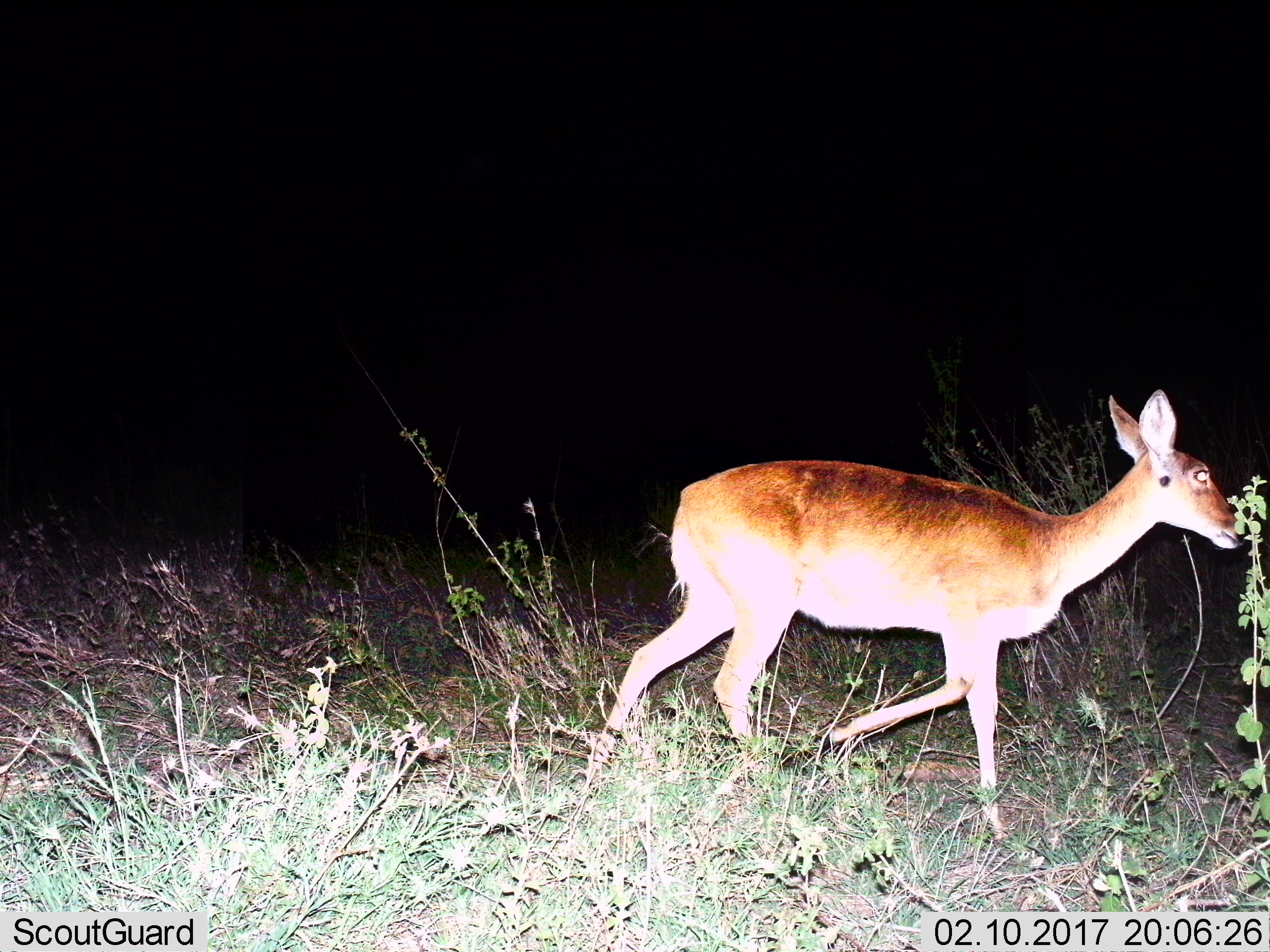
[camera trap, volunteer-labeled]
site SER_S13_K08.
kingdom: Animalia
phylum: Chordata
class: Mammalia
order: Artiodactyla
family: Bovidae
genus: Redunca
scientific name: Redunca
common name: reedbuck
Reedbuck (Redunca), count 1. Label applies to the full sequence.